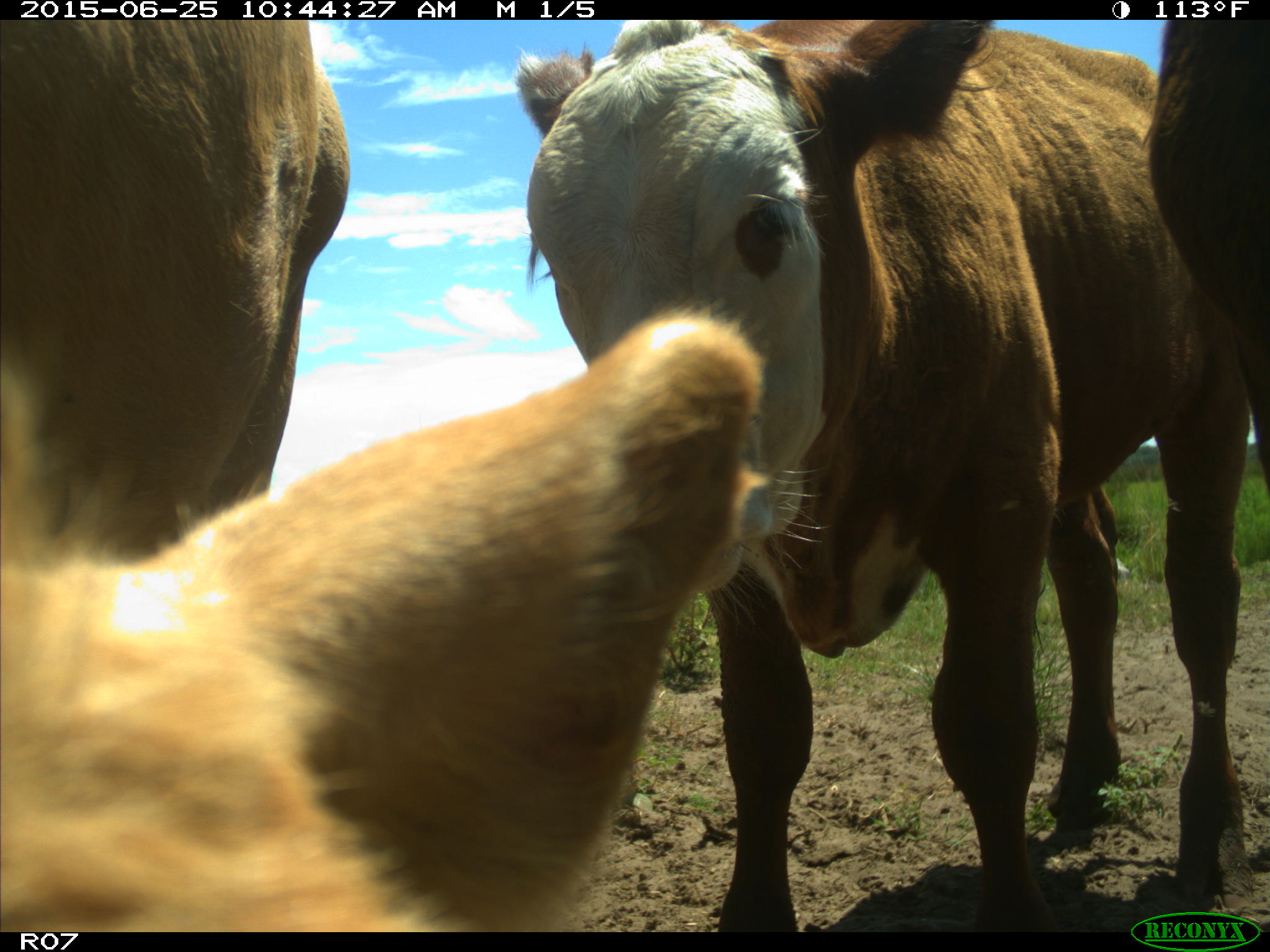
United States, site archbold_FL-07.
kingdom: Animalia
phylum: Chordata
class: Mammalia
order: Artiodactyla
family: Bovidae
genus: Bos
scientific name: Bos taurus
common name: domestic cow